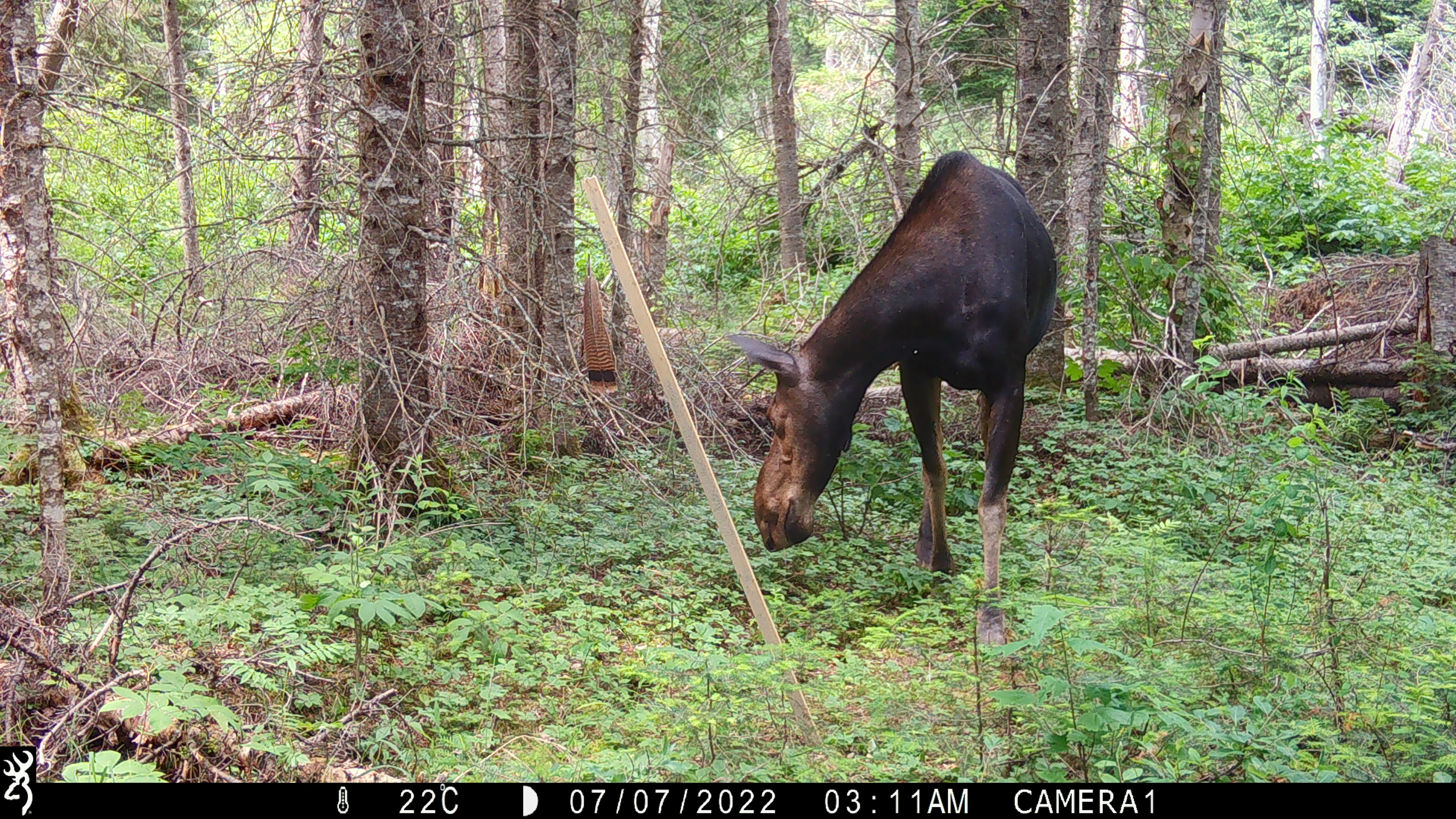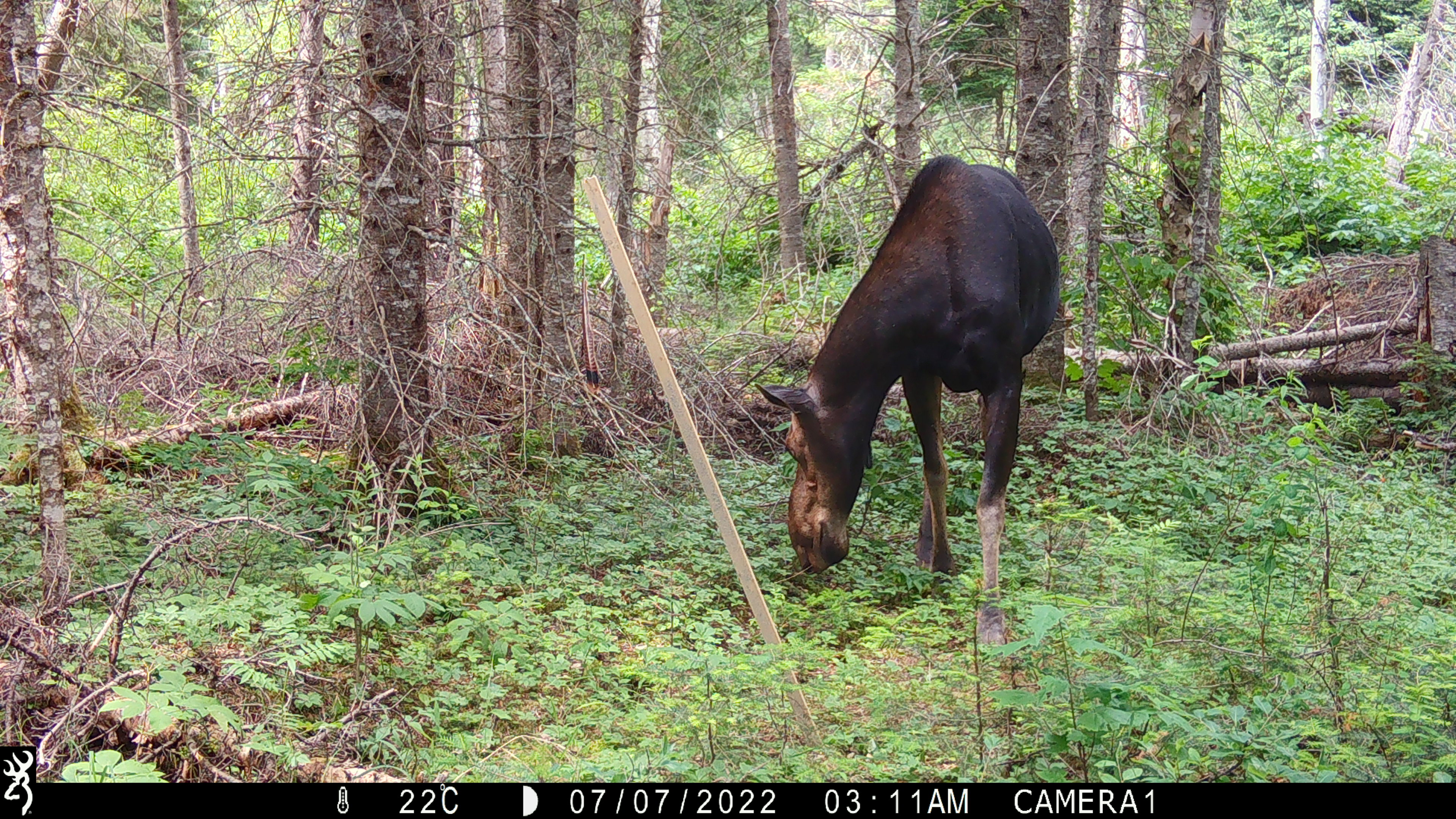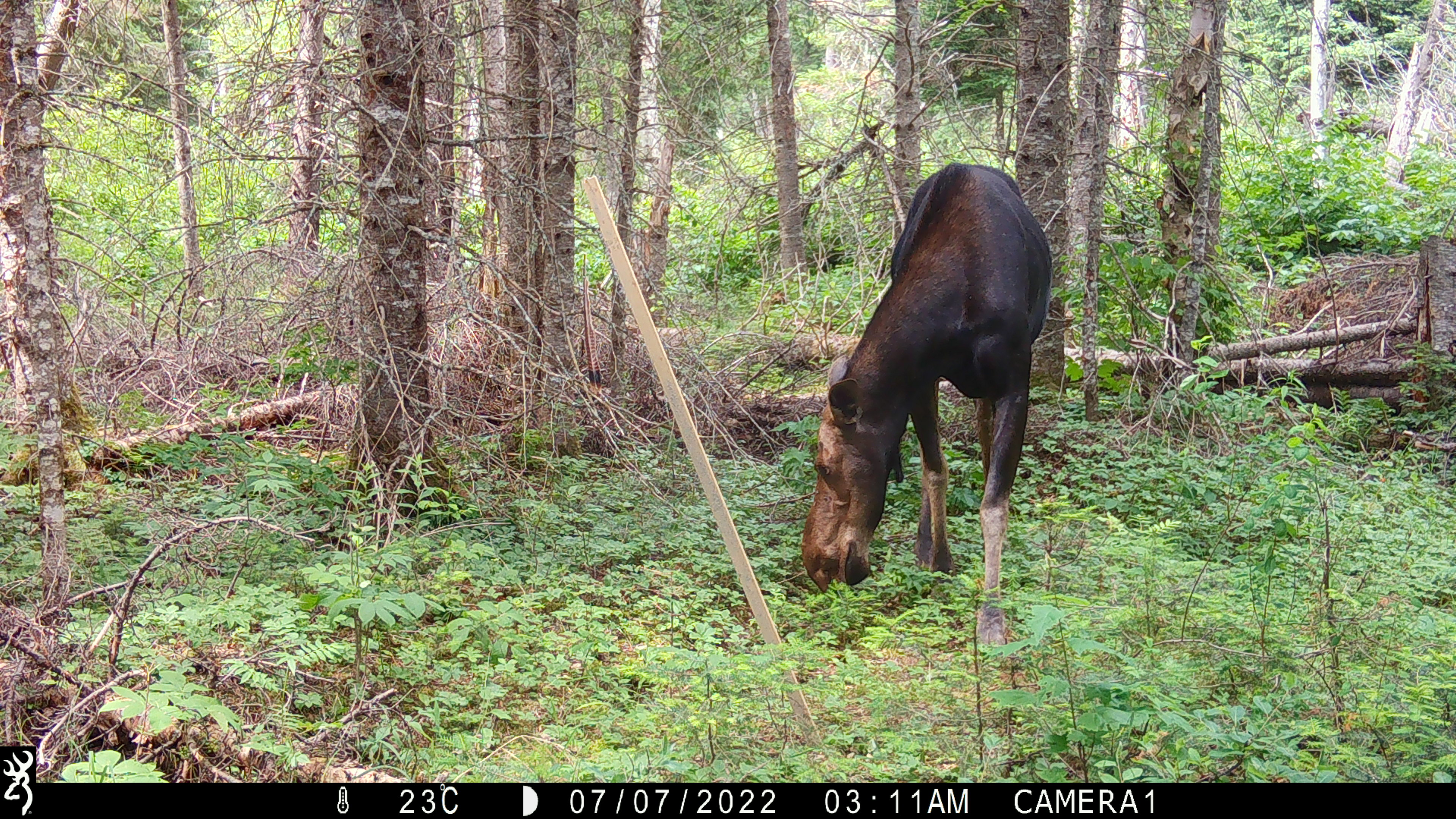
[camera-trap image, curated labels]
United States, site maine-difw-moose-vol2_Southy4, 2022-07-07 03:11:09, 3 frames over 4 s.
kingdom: Animalia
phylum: Chordata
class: Mammalia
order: Artiodactyla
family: Cervidae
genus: Alces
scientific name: Alces alces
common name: moose